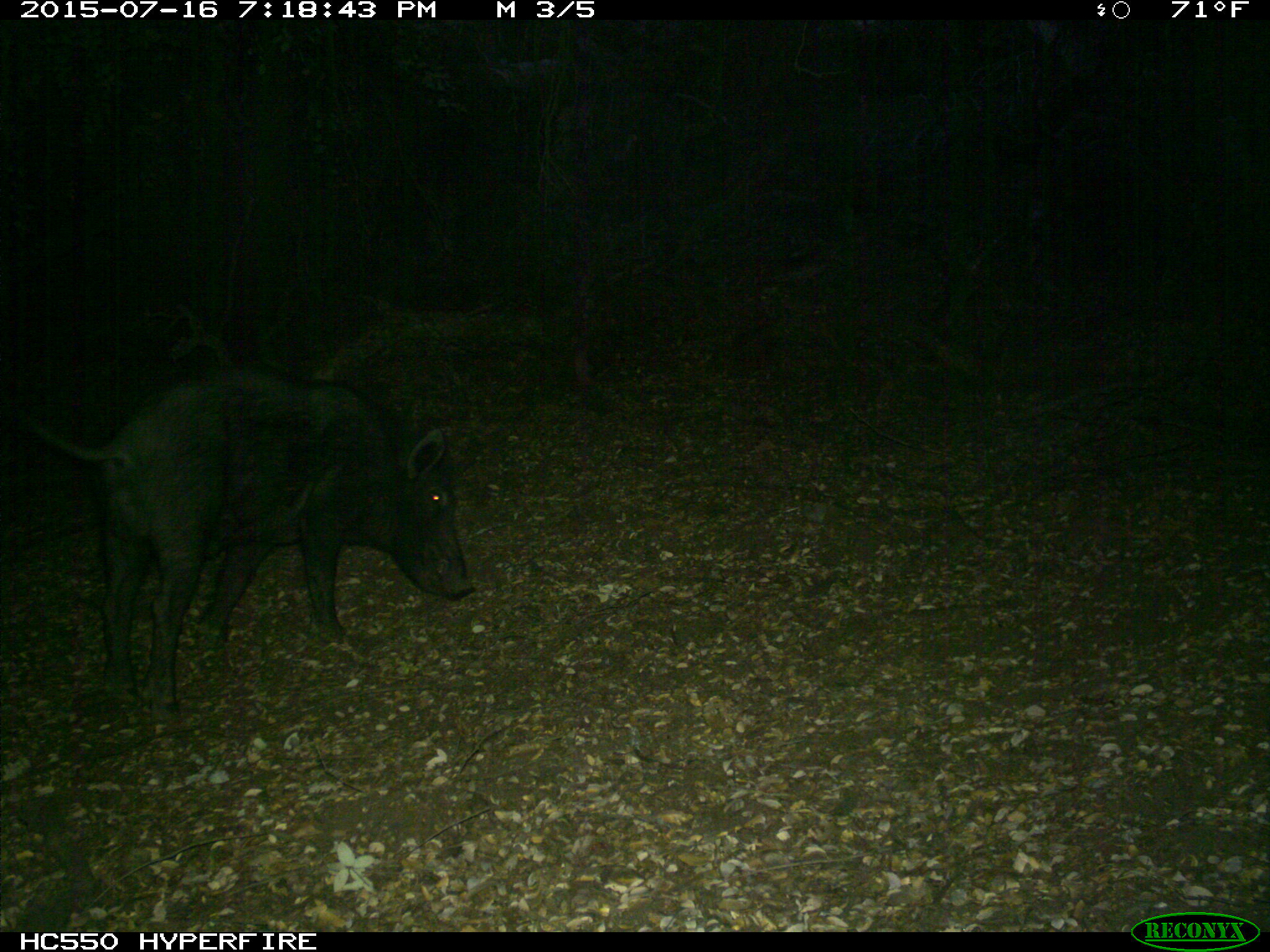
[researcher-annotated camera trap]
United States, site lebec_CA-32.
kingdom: Animalia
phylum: Chordata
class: Mammalia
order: Artiodactyla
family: Suidae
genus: Sus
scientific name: Sus scrofa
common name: wild boar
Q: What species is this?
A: Sus scrofa (wild boar).